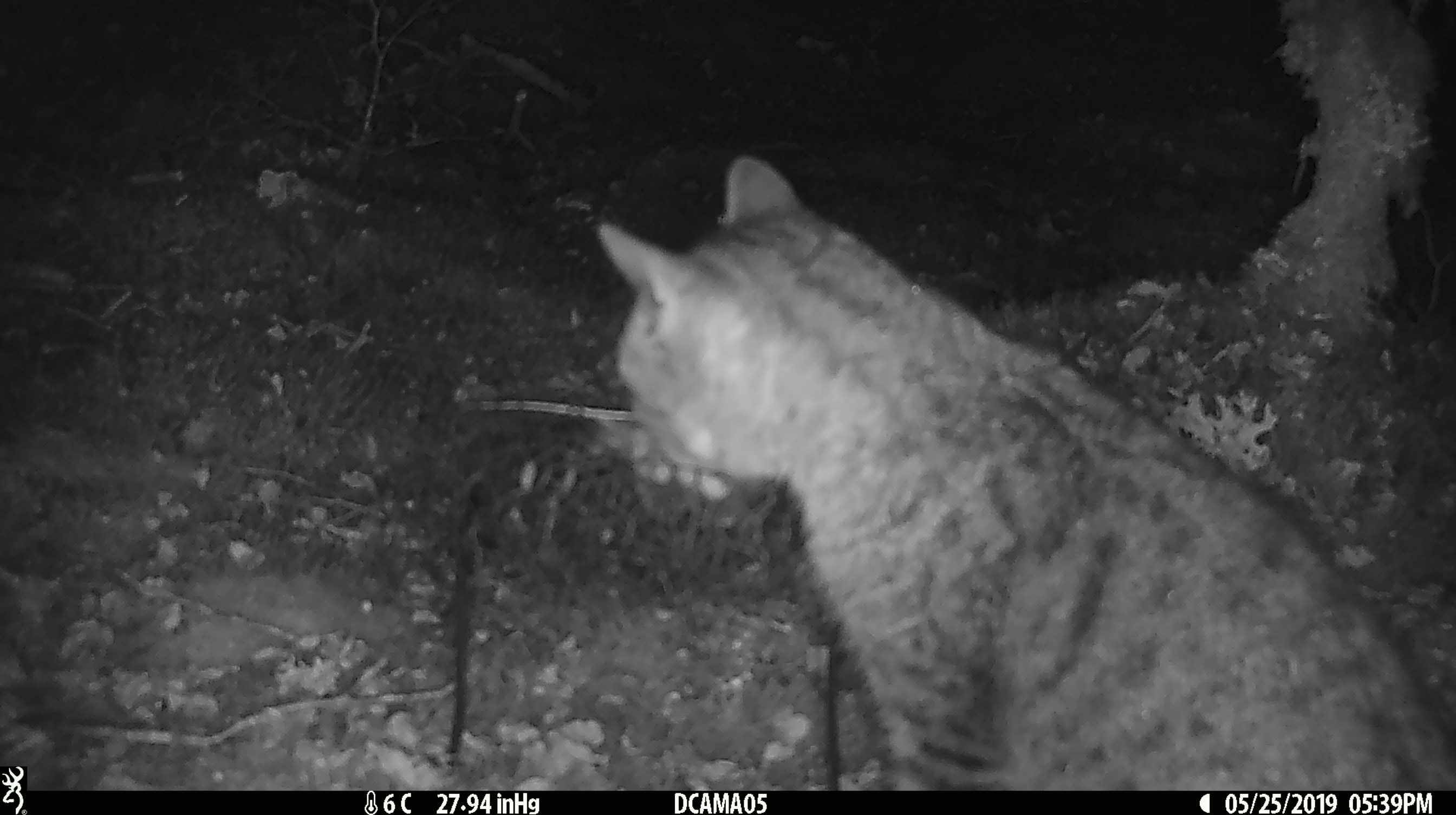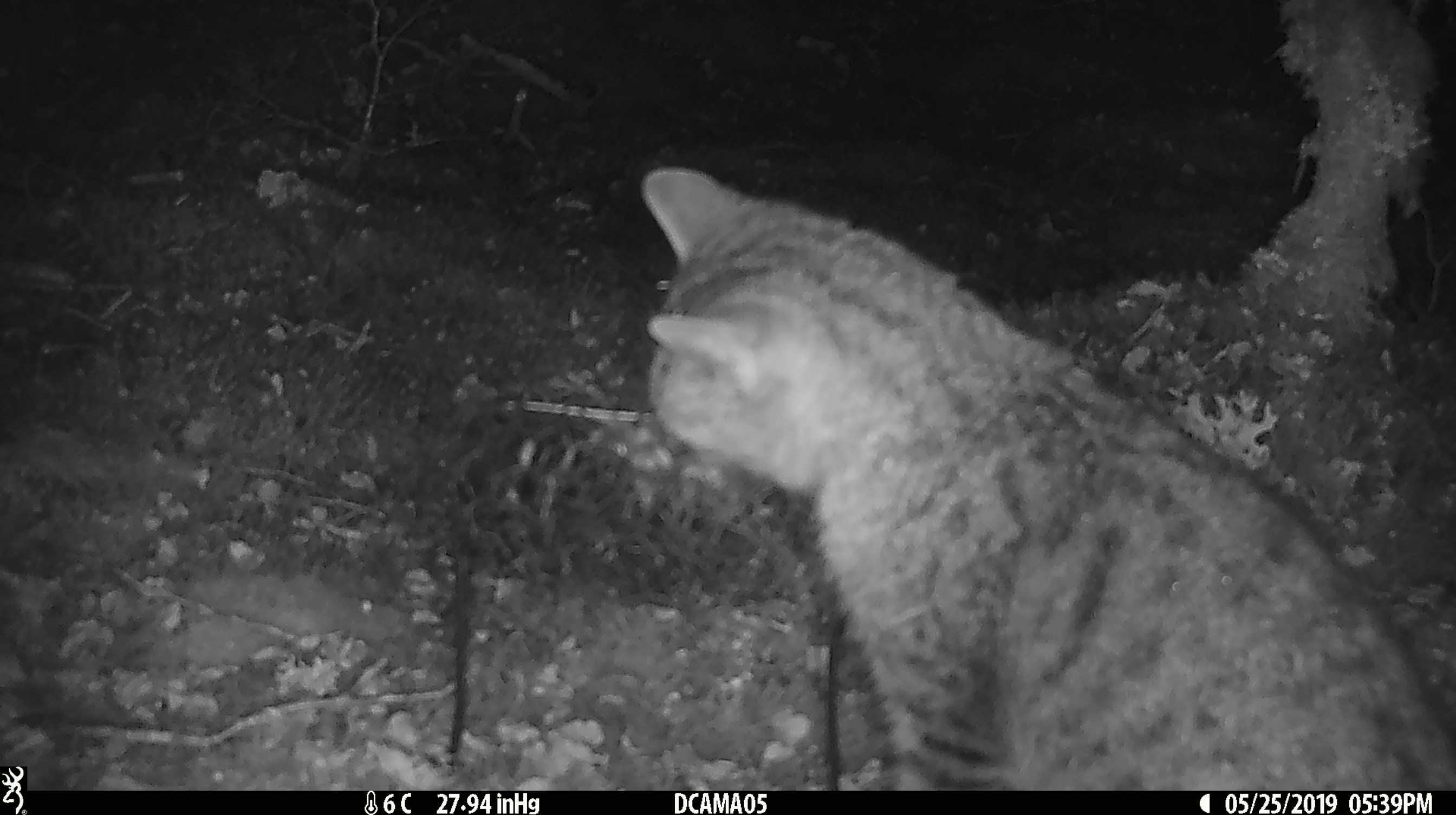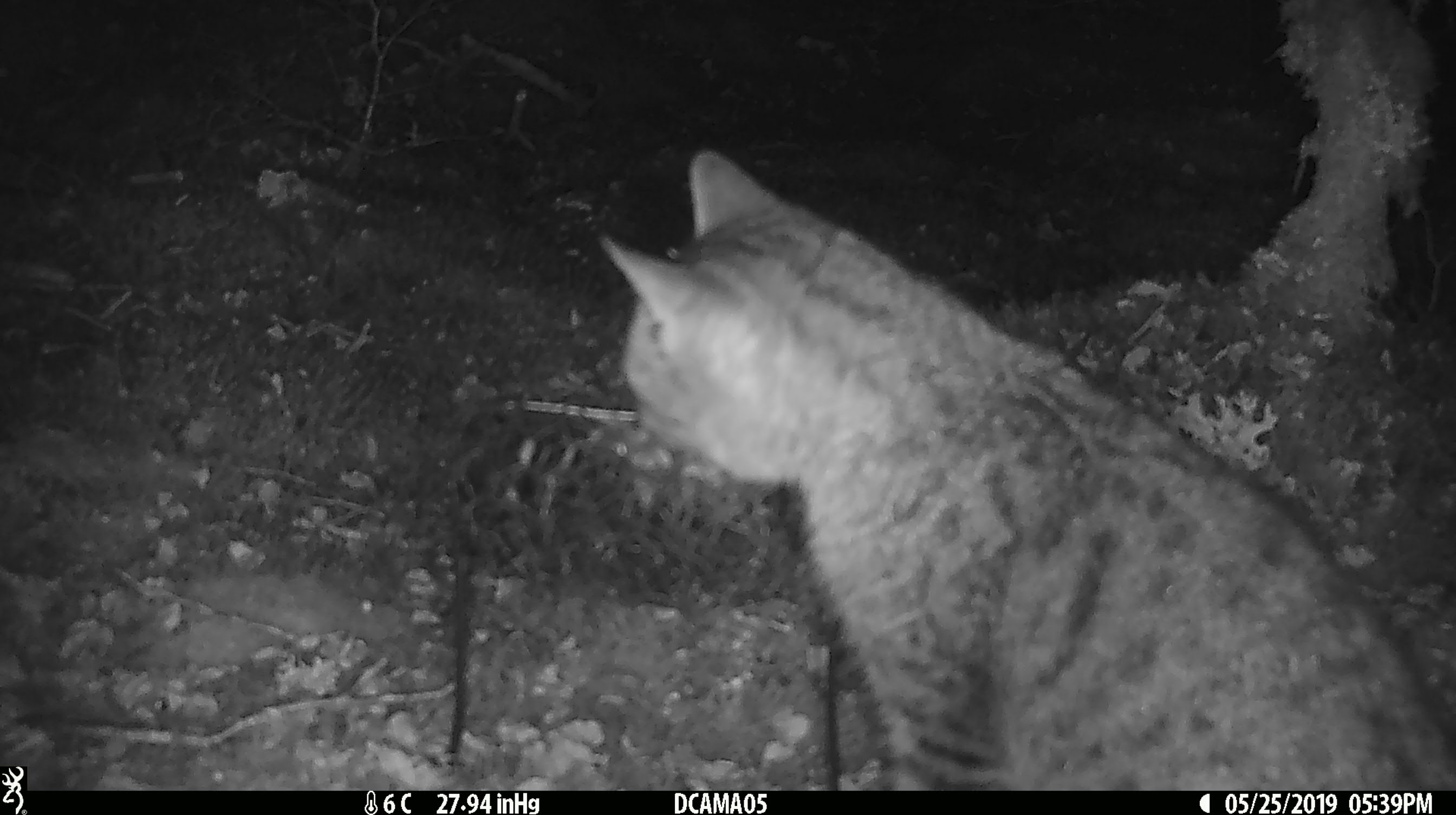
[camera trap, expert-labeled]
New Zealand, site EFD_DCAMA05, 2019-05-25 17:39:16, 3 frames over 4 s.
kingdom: Animalia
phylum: Chordata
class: Mammalia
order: Carnivora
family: Felidae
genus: Felis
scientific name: Felis catus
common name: domestic cat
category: cat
Cat (domestic cat) (Felis catus).